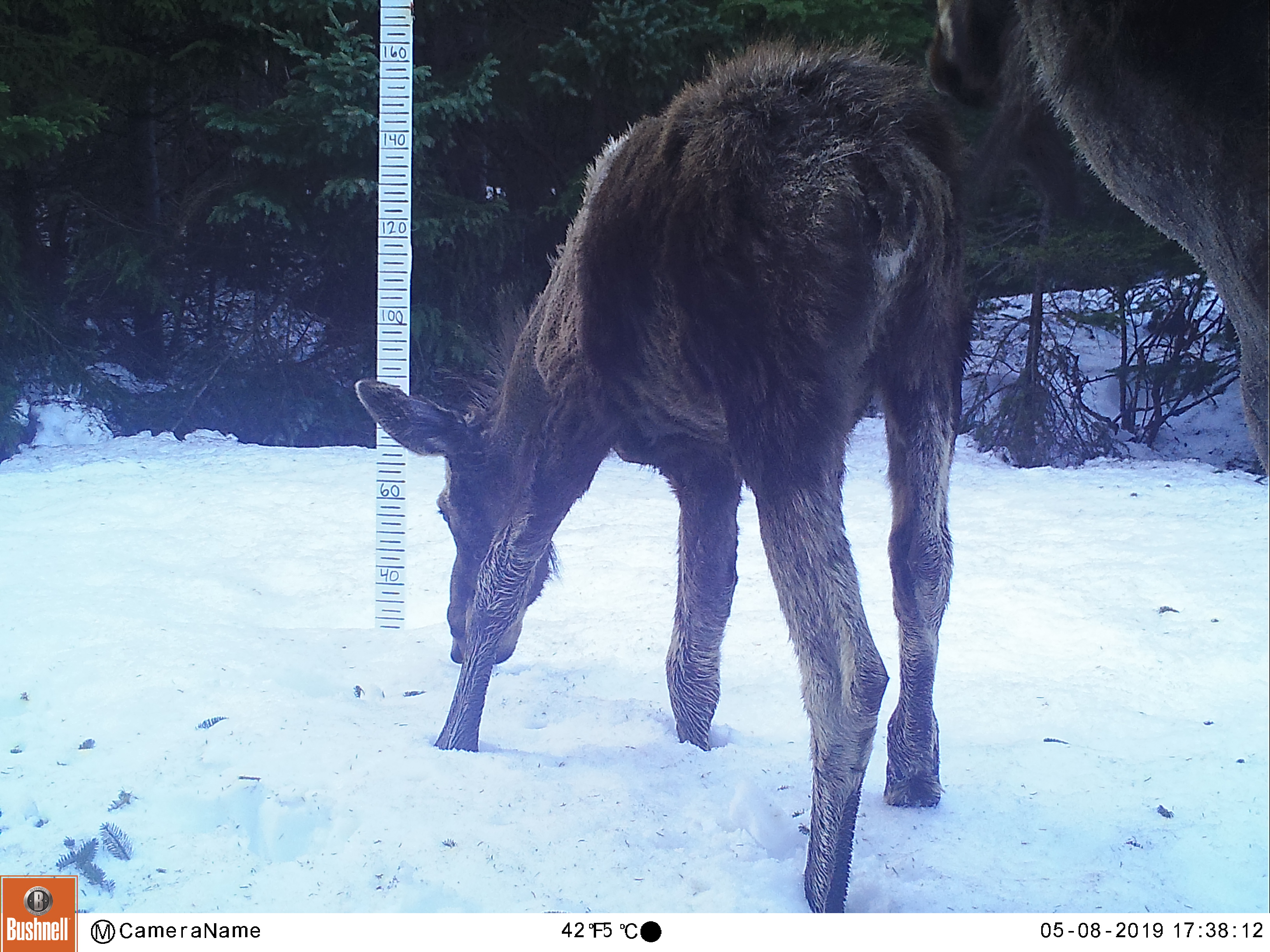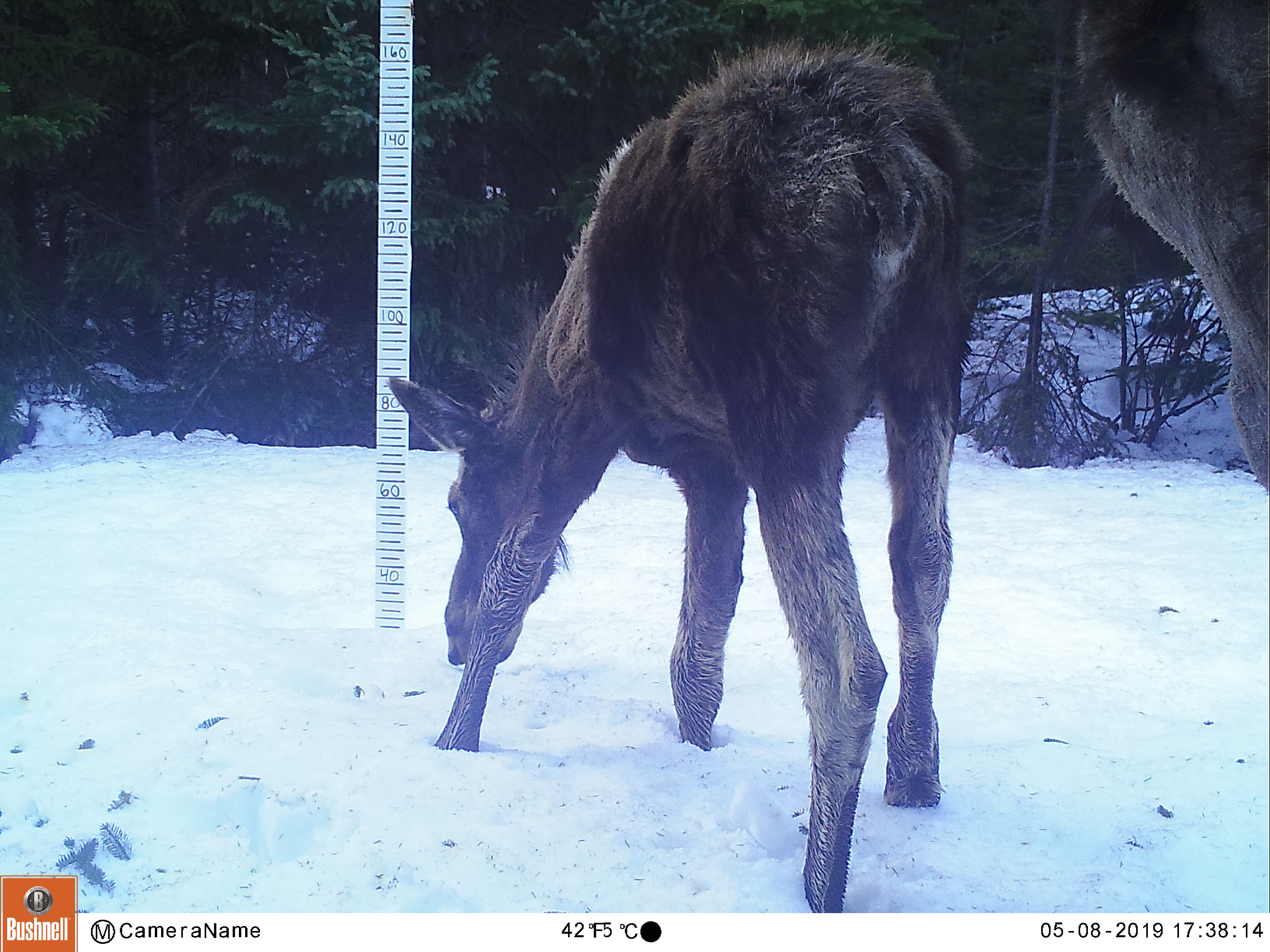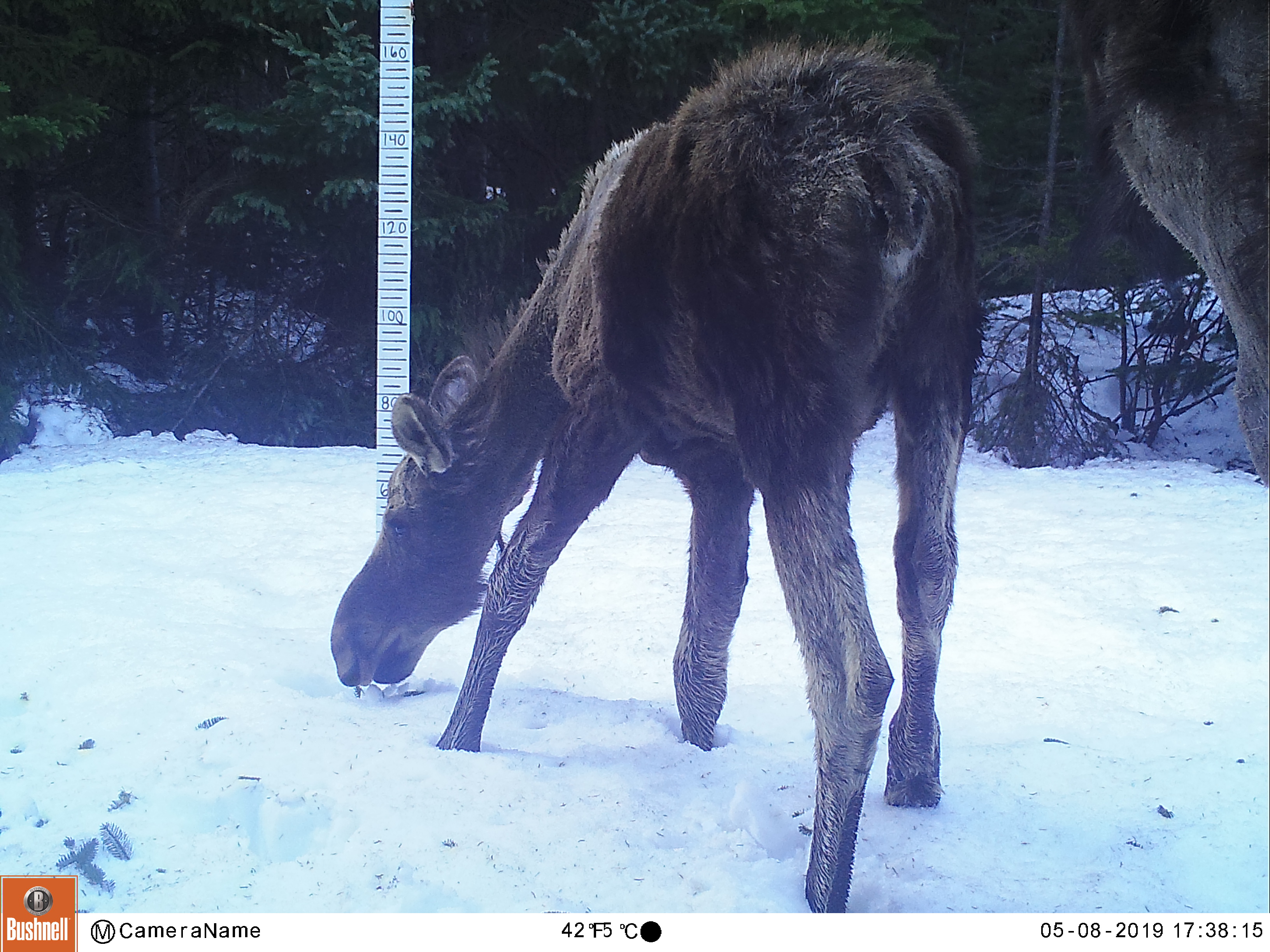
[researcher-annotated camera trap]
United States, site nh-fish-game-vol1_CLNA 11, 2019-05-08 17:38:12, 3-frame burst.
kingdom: Animalia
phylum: Chordata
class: Mammalia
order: Artiodactyla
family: Cervidae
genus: Alces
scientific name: Alces alces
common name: moose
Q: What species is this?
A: Moose (Alces alces).